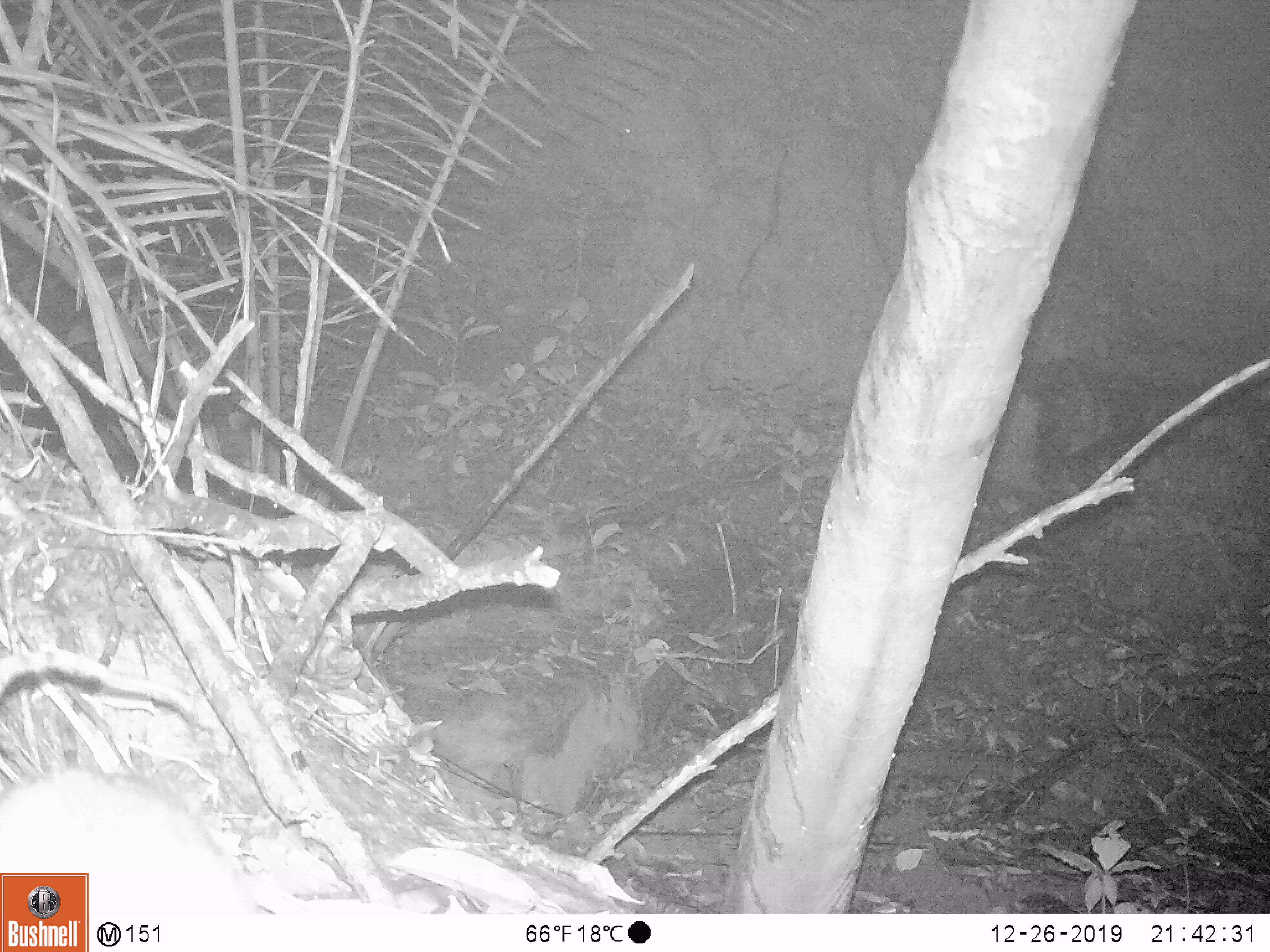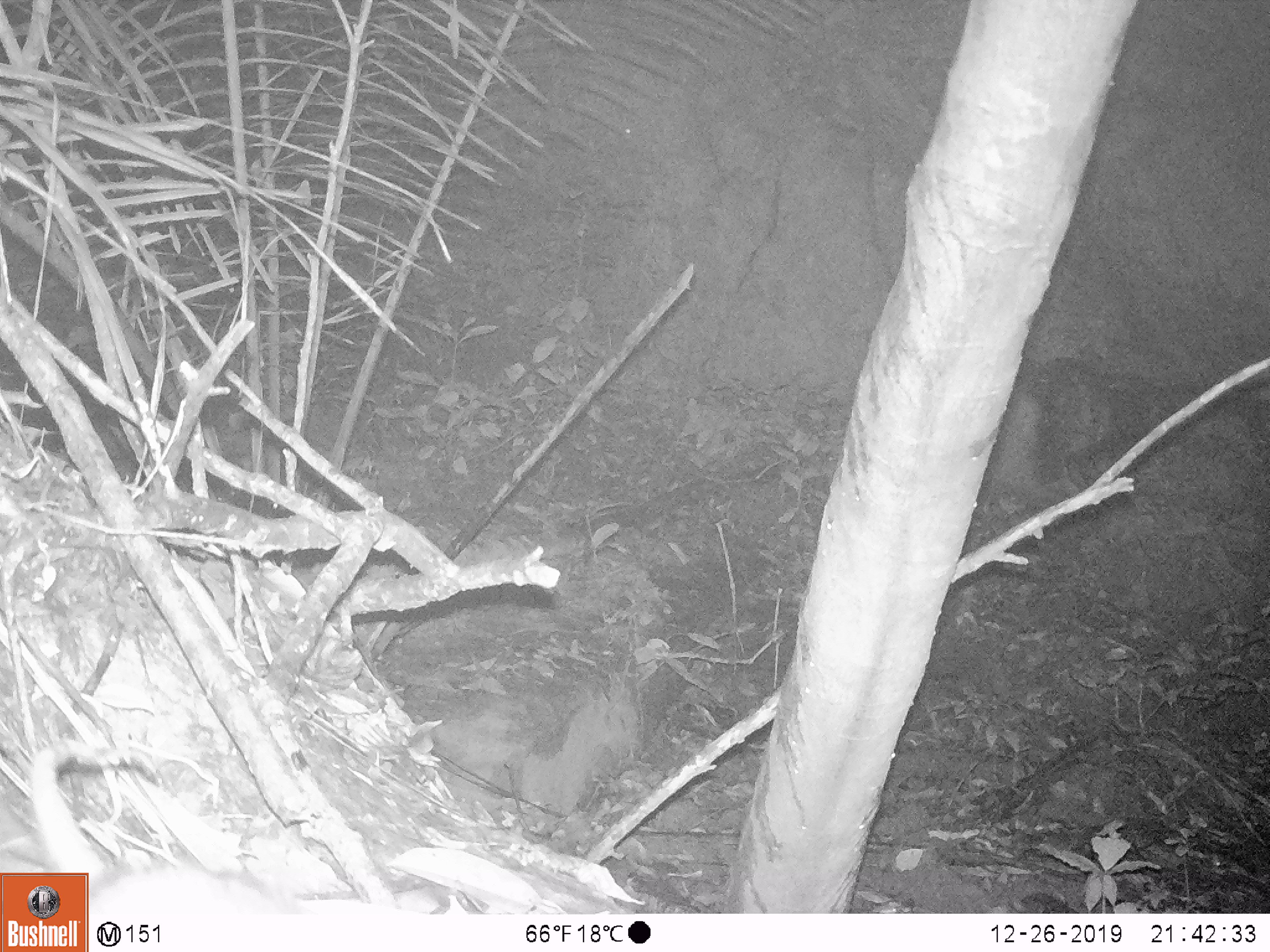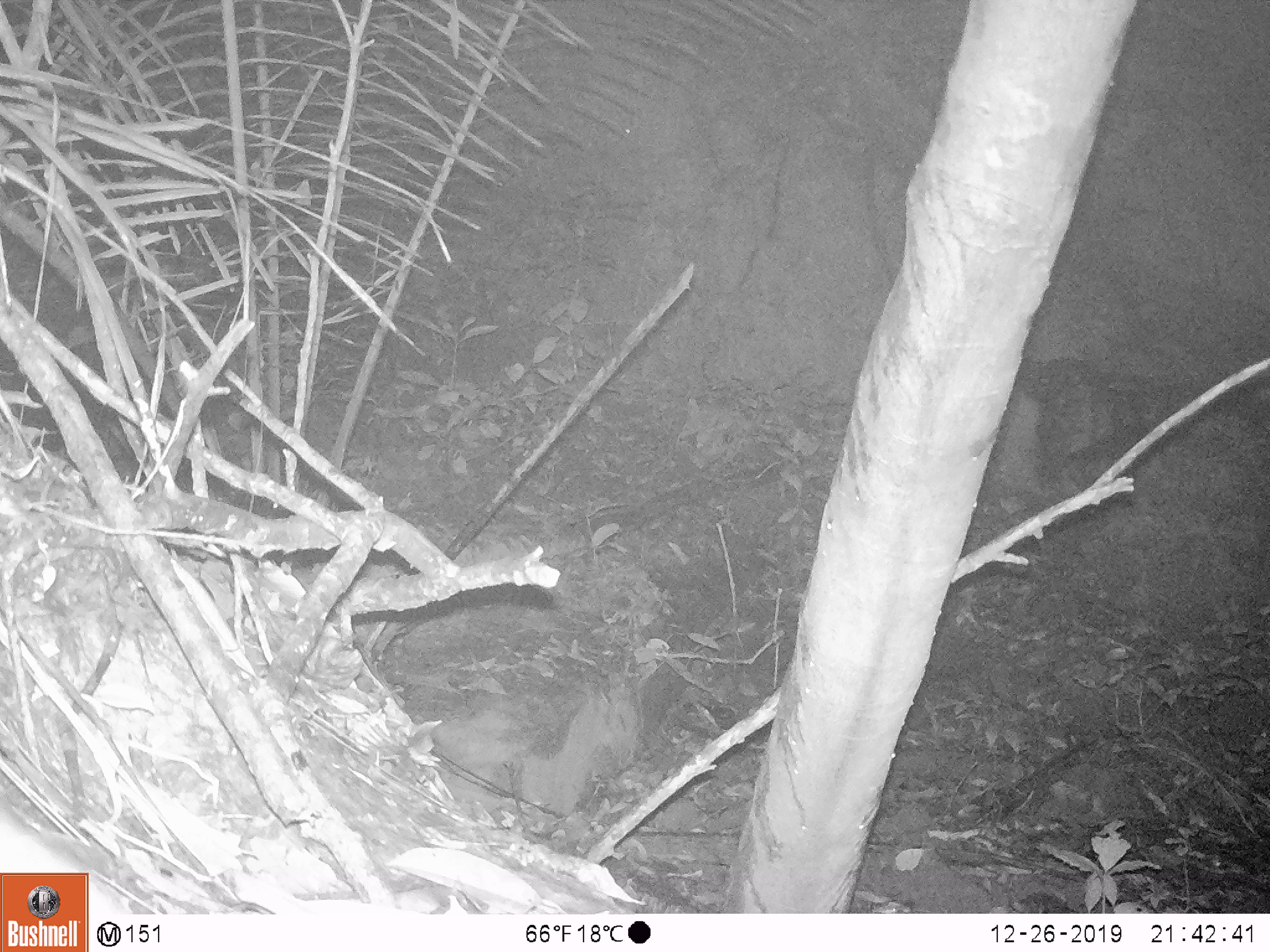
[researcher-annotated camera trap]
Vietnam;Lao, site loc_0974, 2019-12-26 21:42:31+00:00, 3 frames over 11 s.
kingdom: Animalia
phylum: Chordata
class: Mammalia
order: Rodentia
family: Muridae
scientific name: Muridae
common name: old-world mice and rats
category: unidentified murid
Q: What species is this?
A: Unidentified murid (old-world mice and rats) (Muridae).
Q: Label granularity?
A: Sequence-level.